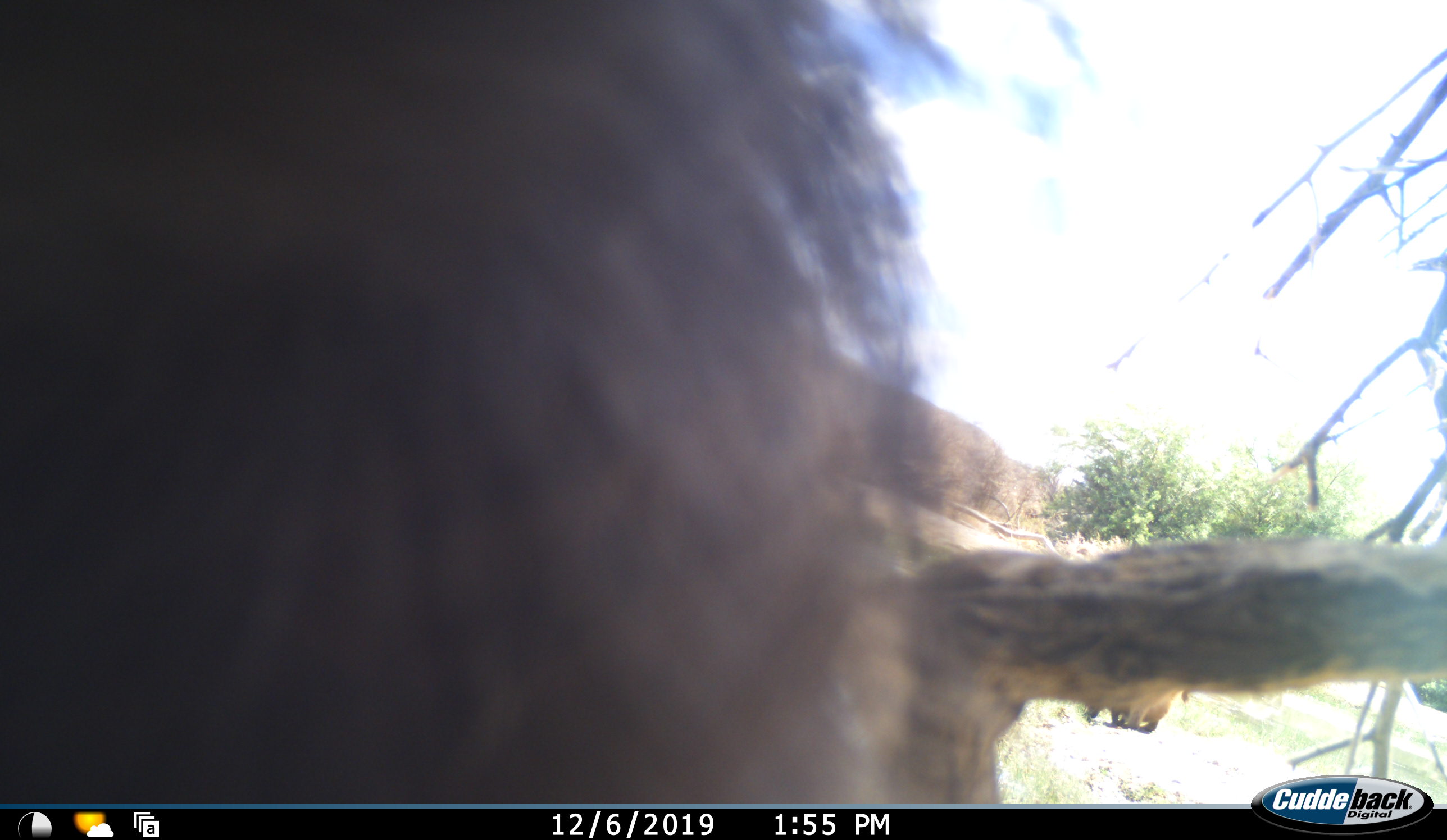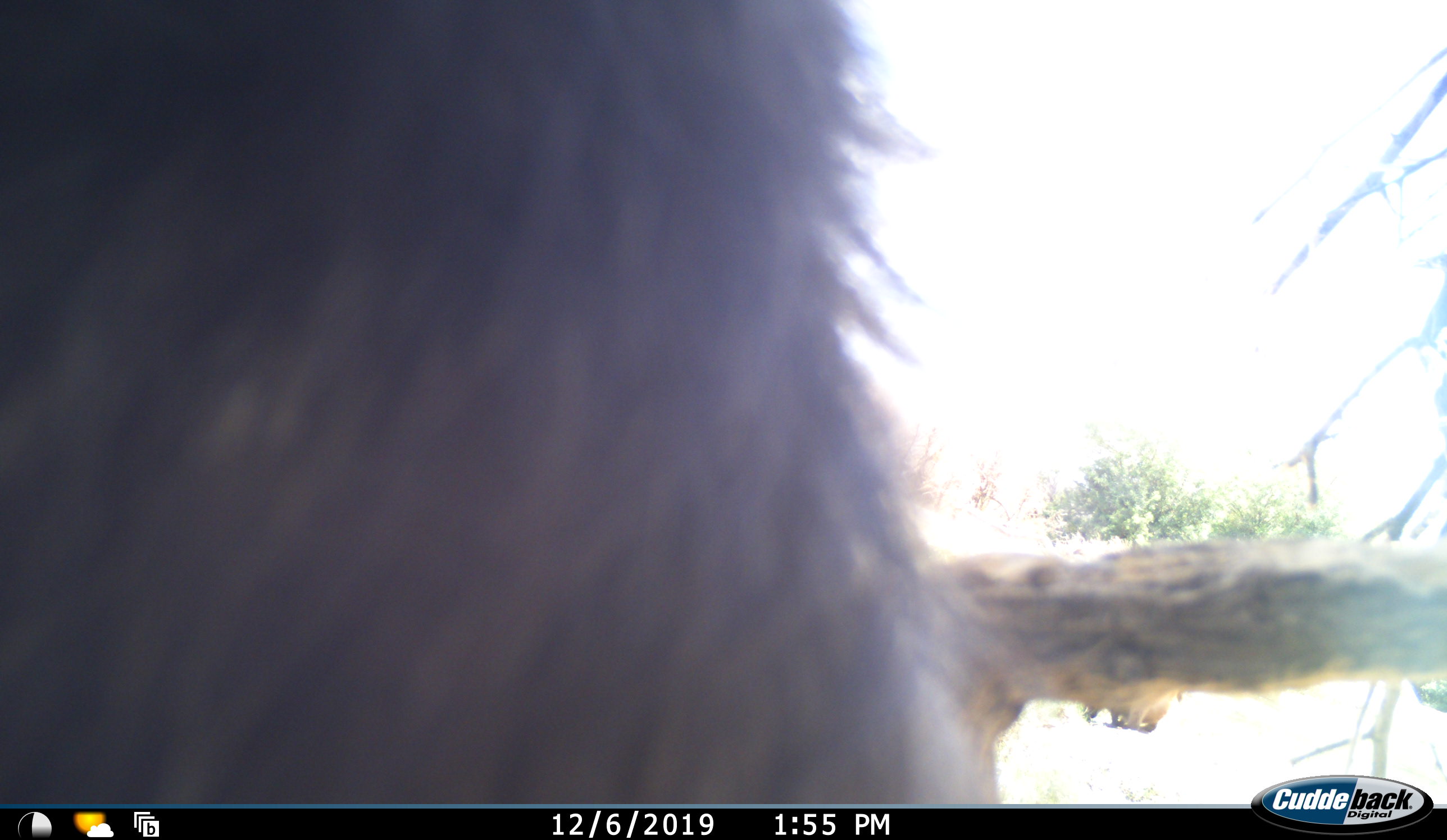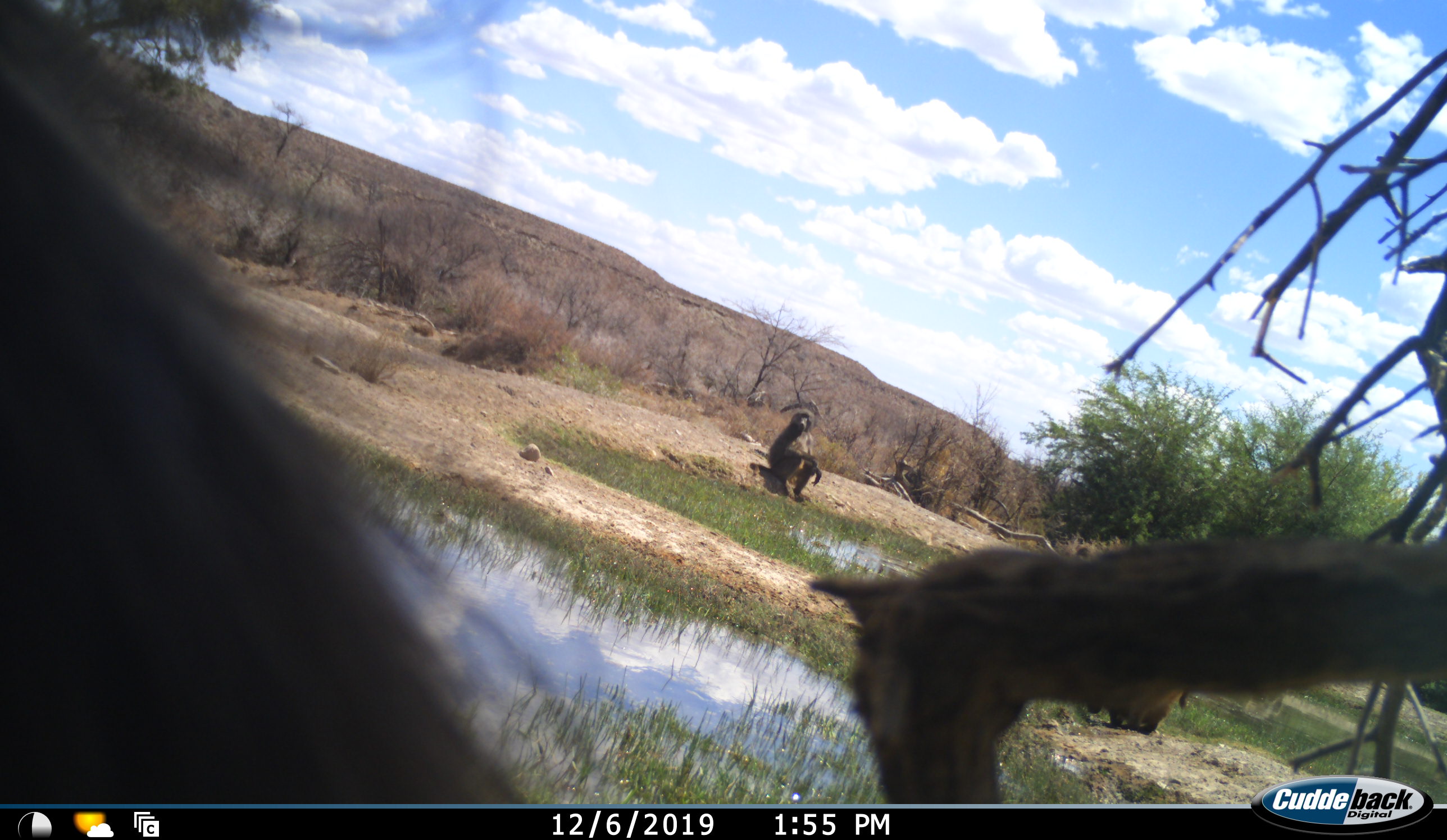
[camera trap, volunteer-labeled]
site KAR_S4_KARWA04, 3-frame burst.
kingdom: Animalia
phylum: Chordata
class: Mammalia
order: Primates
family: Cercopithecidae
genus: Papio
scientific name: Papio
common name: baboon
Baboon (Papio), count 3. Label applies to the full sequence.